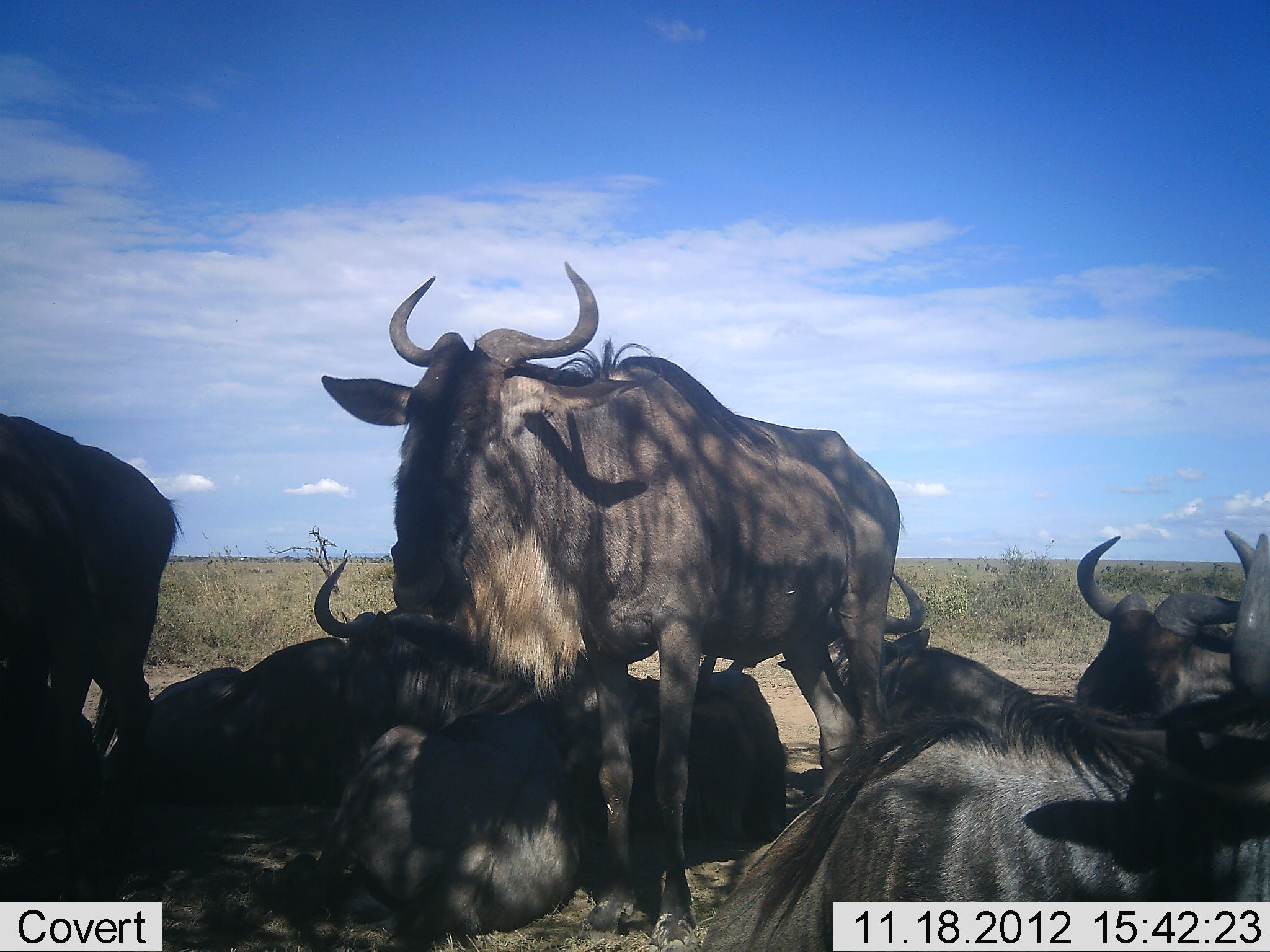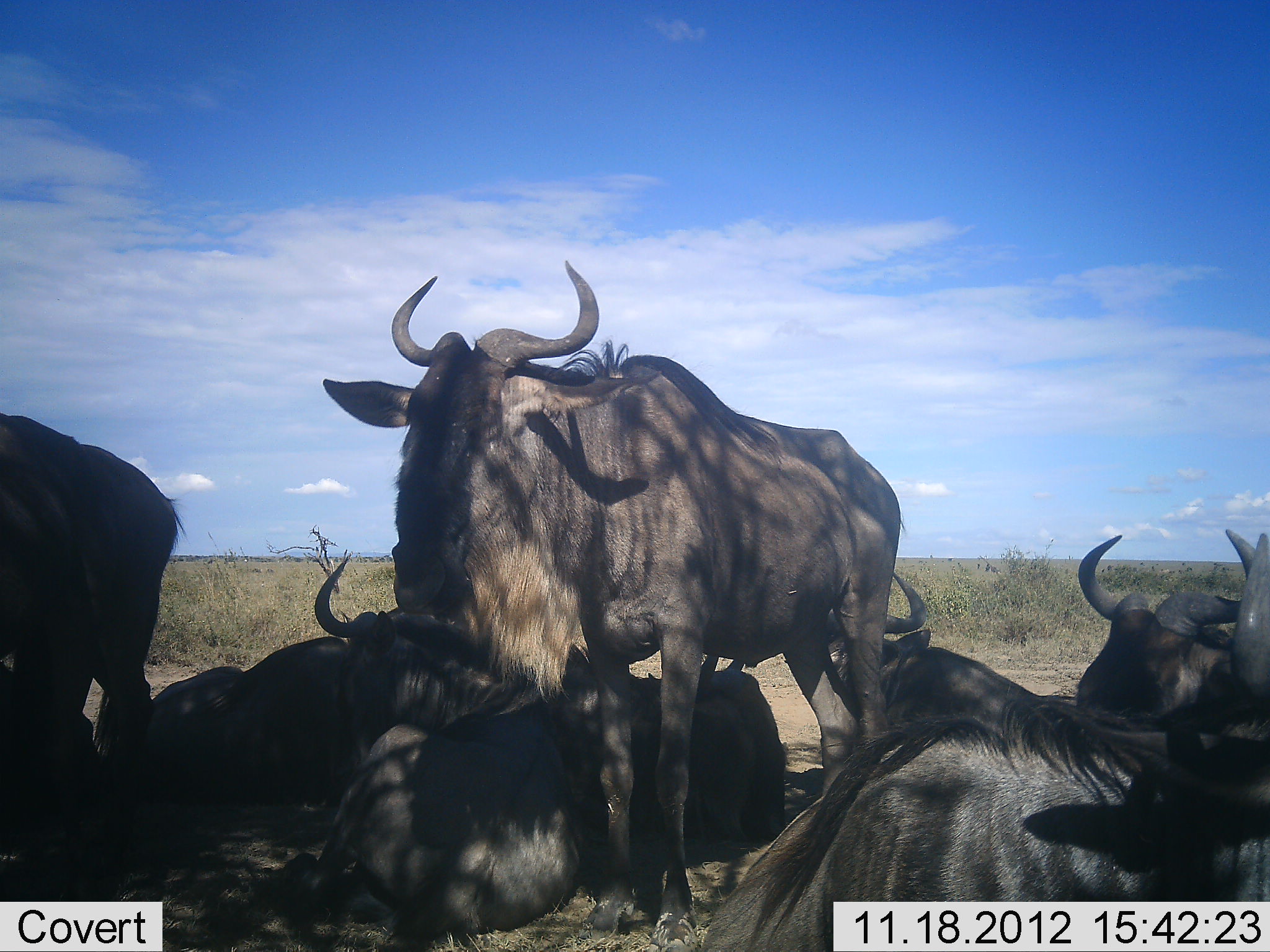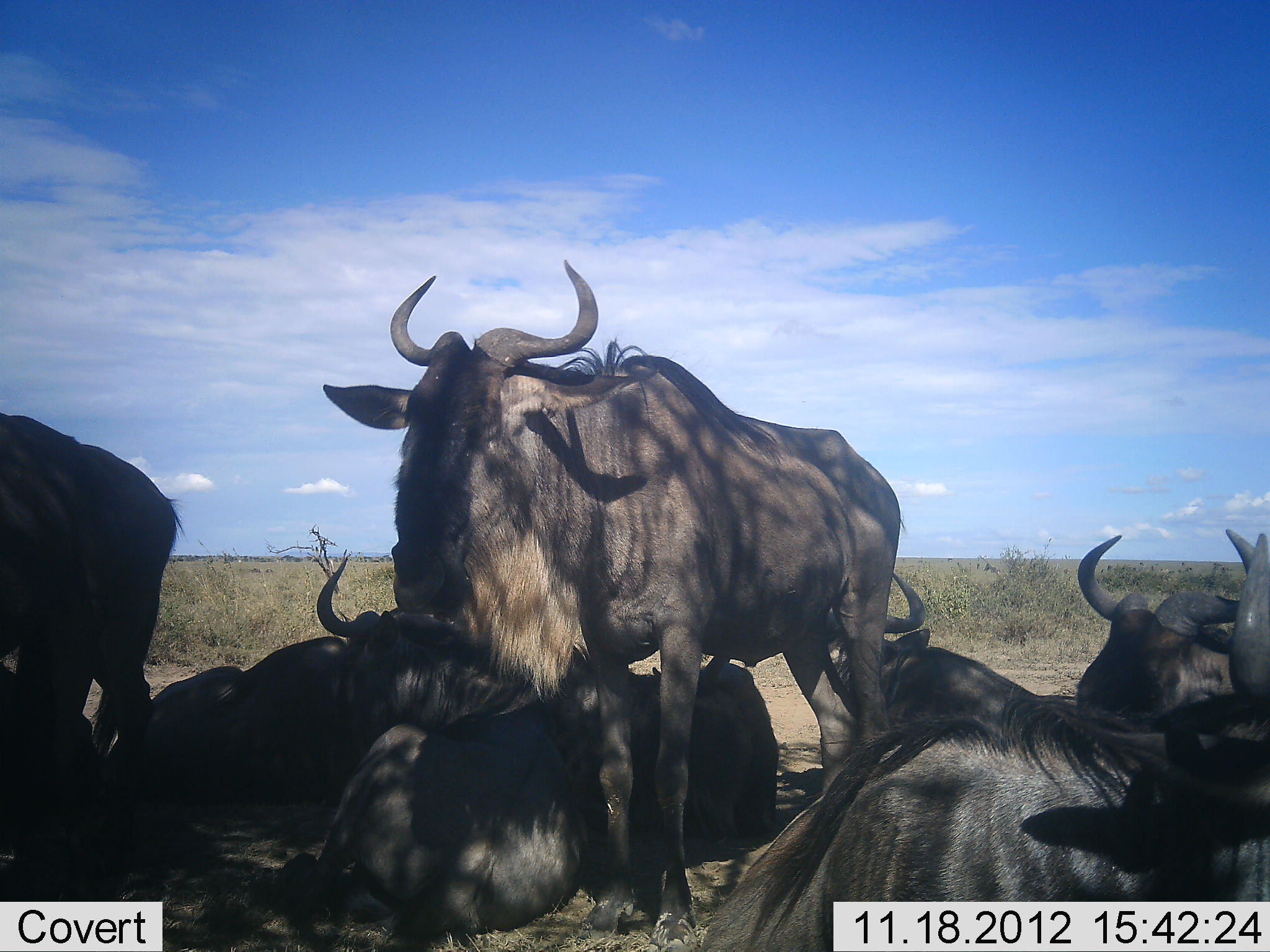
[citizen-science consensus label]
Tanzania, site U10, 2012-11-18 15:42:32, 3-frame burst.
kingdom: Animalia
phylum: Chordata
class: Mammalia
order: Artiodactyla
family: Bovidae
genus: Connochaetes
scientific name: Connochaetes taurinus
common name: blue wildebeest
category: wildebeest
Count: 8.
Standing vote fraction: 50%.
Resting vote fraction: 100%.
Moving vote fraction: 0%.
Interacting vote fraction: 10%.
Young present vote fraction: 0%.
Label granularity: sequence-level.